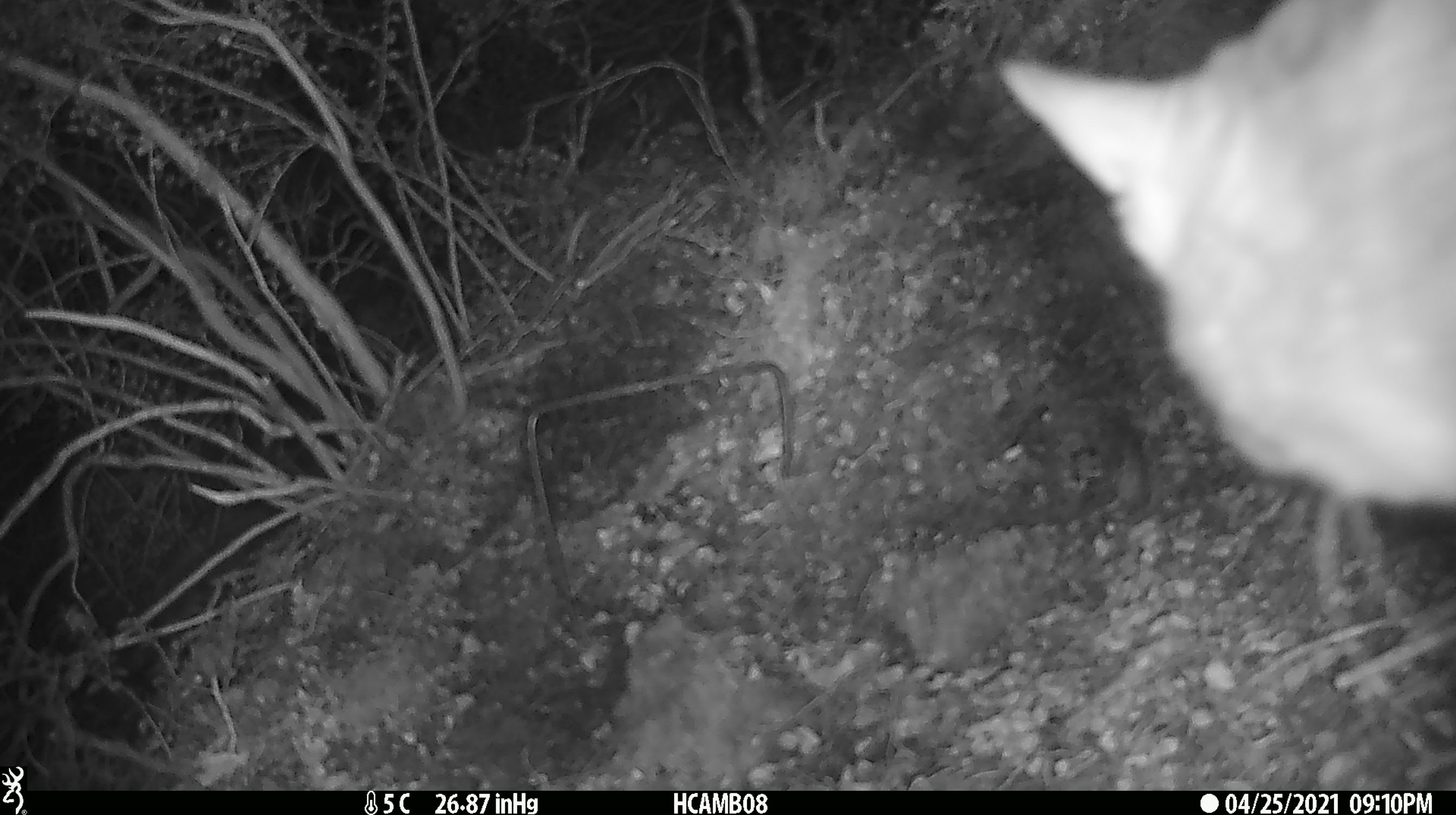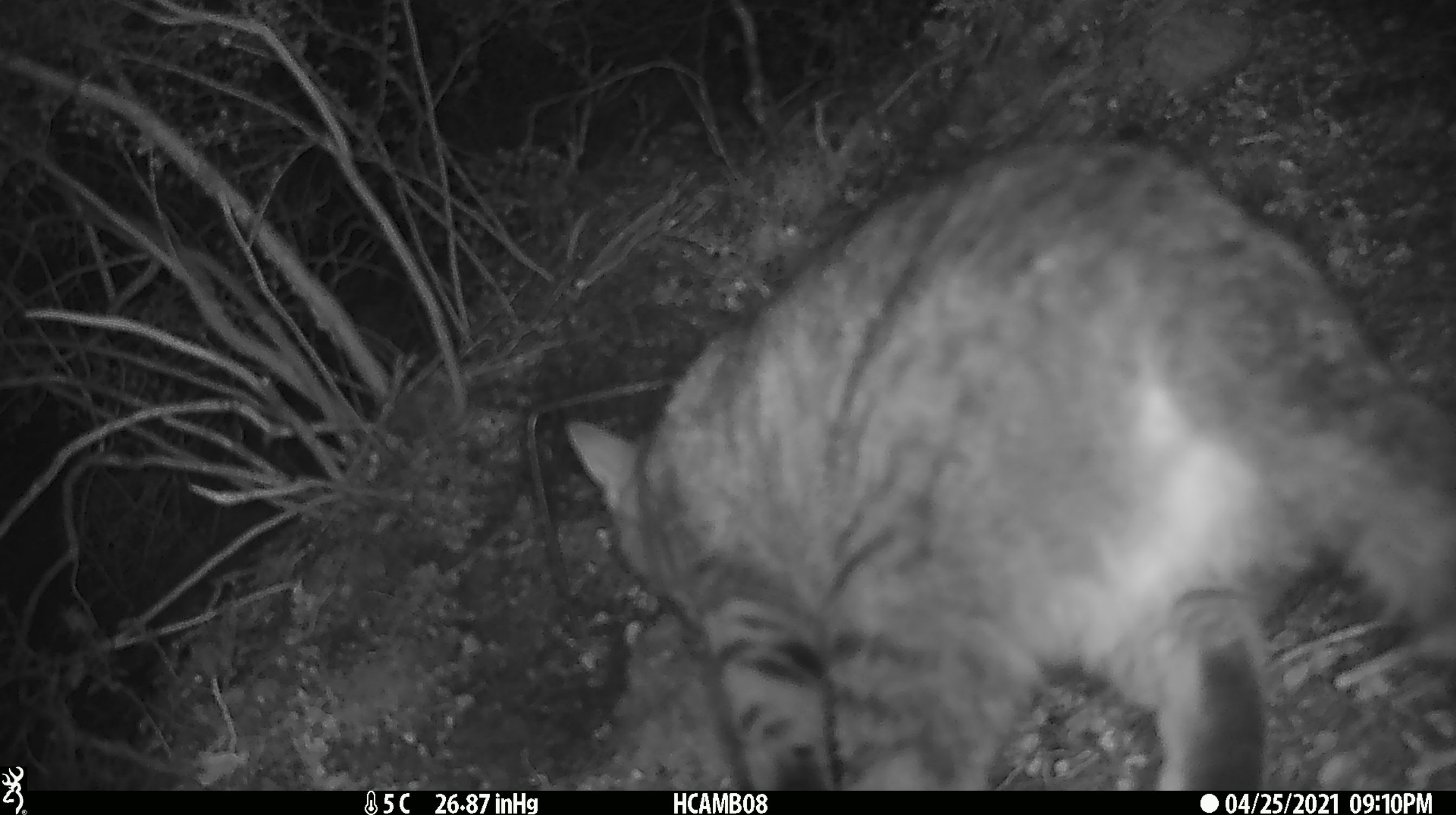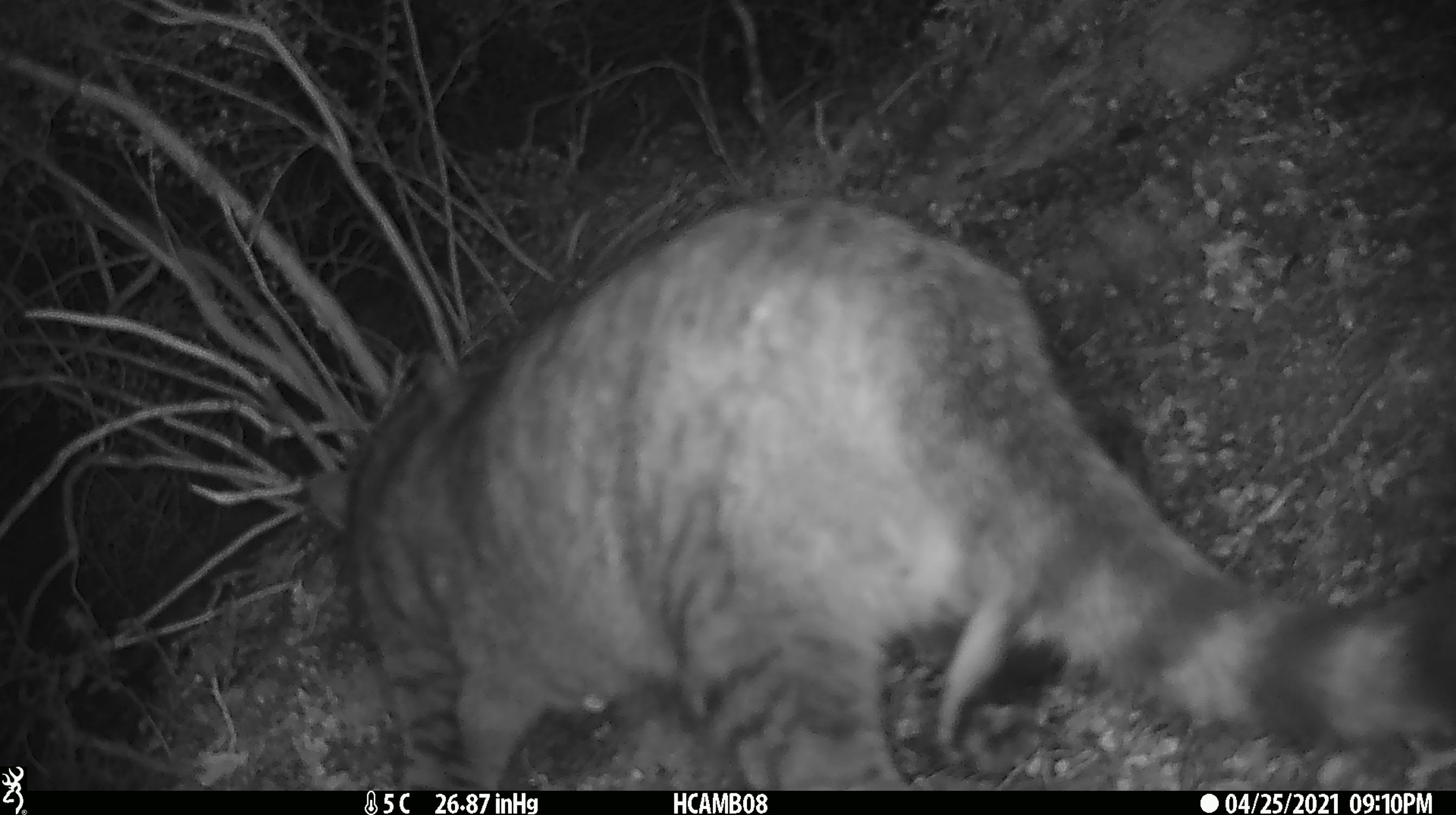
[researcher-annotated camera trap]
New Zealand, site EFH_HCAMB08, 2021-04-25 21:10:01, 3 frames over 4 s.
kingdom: Animalia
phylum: Chordata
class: Mammalia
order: Carnivora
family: Felidae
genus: Felis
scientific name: Felis catus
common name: domestic cat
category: cat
Cat (domestic cat) (Felis catus).